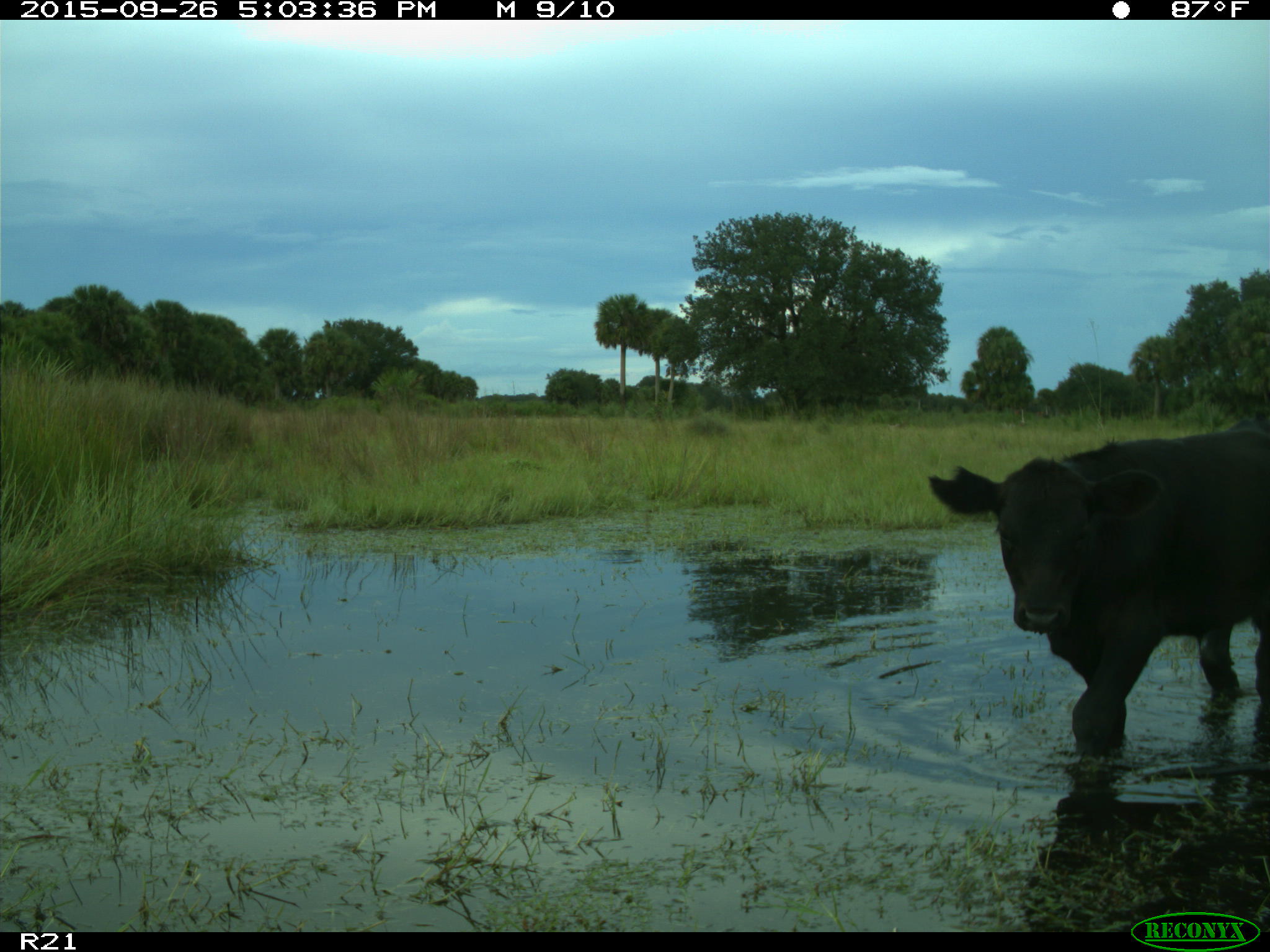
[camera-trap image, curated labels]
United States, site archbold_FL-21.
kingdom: Animalia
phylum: Chordata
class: Mammalia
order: Artiodactyla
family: Bovidae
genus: Bos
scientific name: Bos taurus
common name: domestic cow